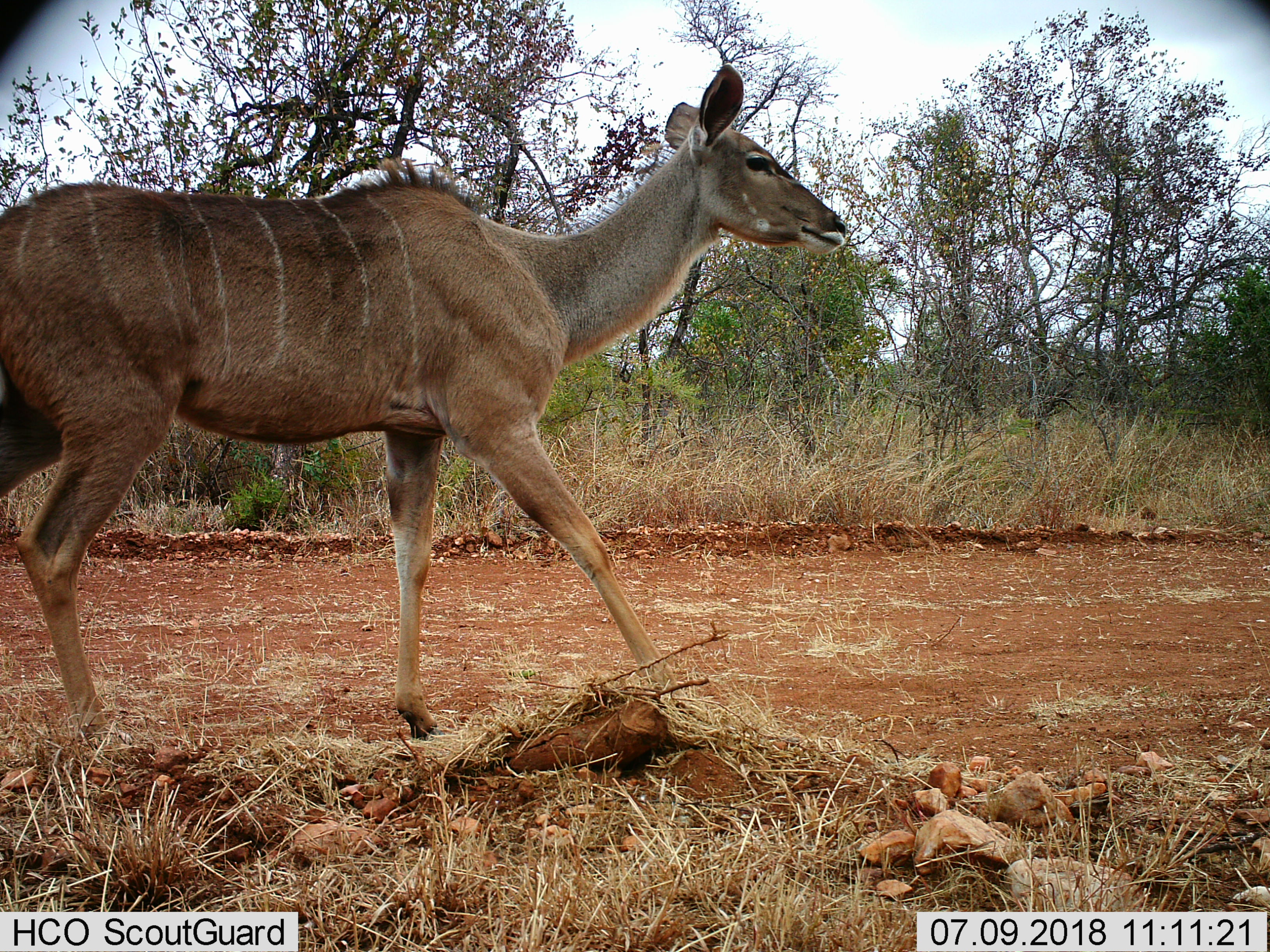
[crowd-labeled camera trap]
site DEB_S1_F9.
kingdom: Animalia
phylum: Chordata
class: Mammalia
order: Artiodactyla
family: Bovidae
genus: Tragelaphus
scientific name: Tragelaphus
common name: kudu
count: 1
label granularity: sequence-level